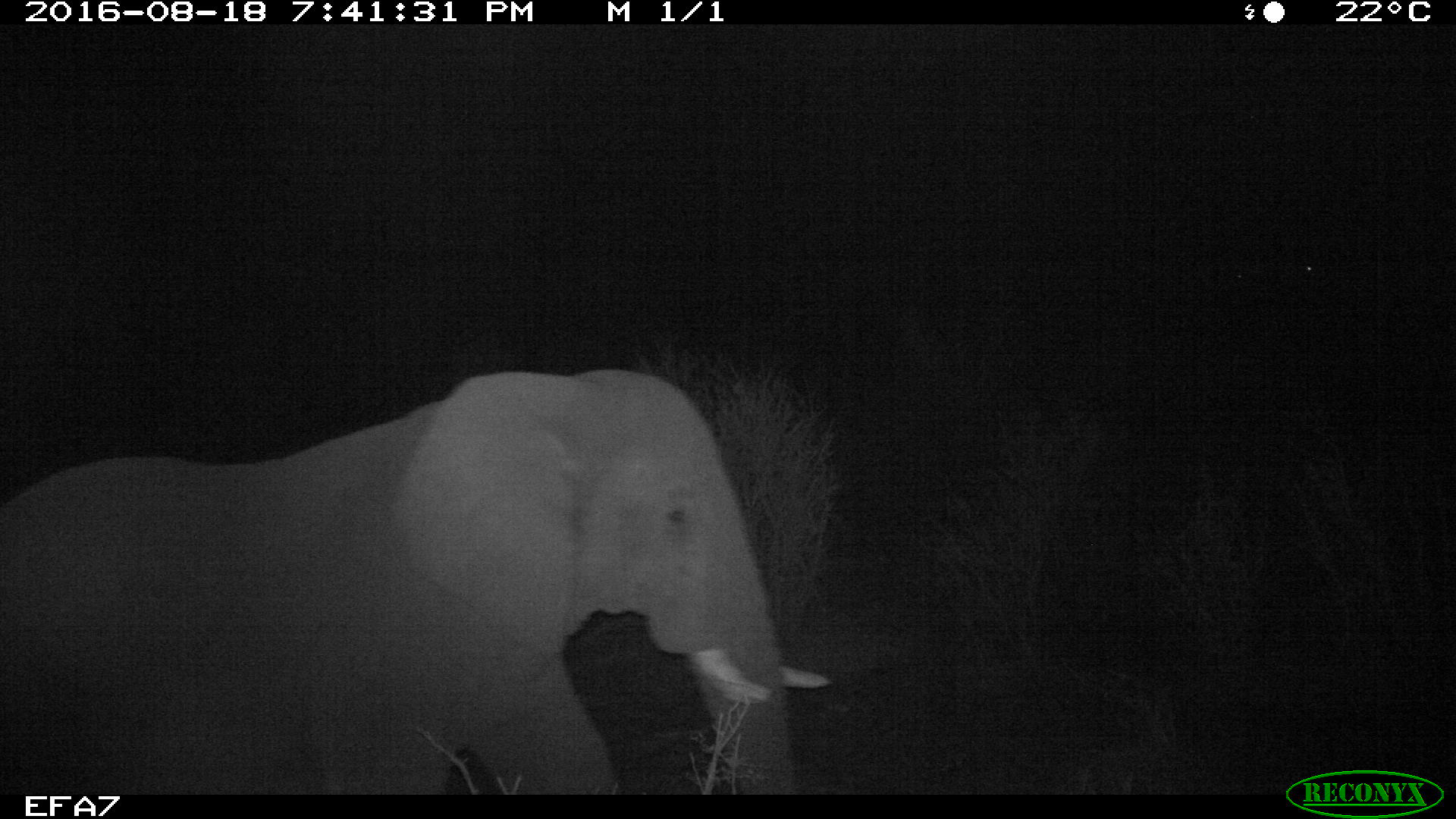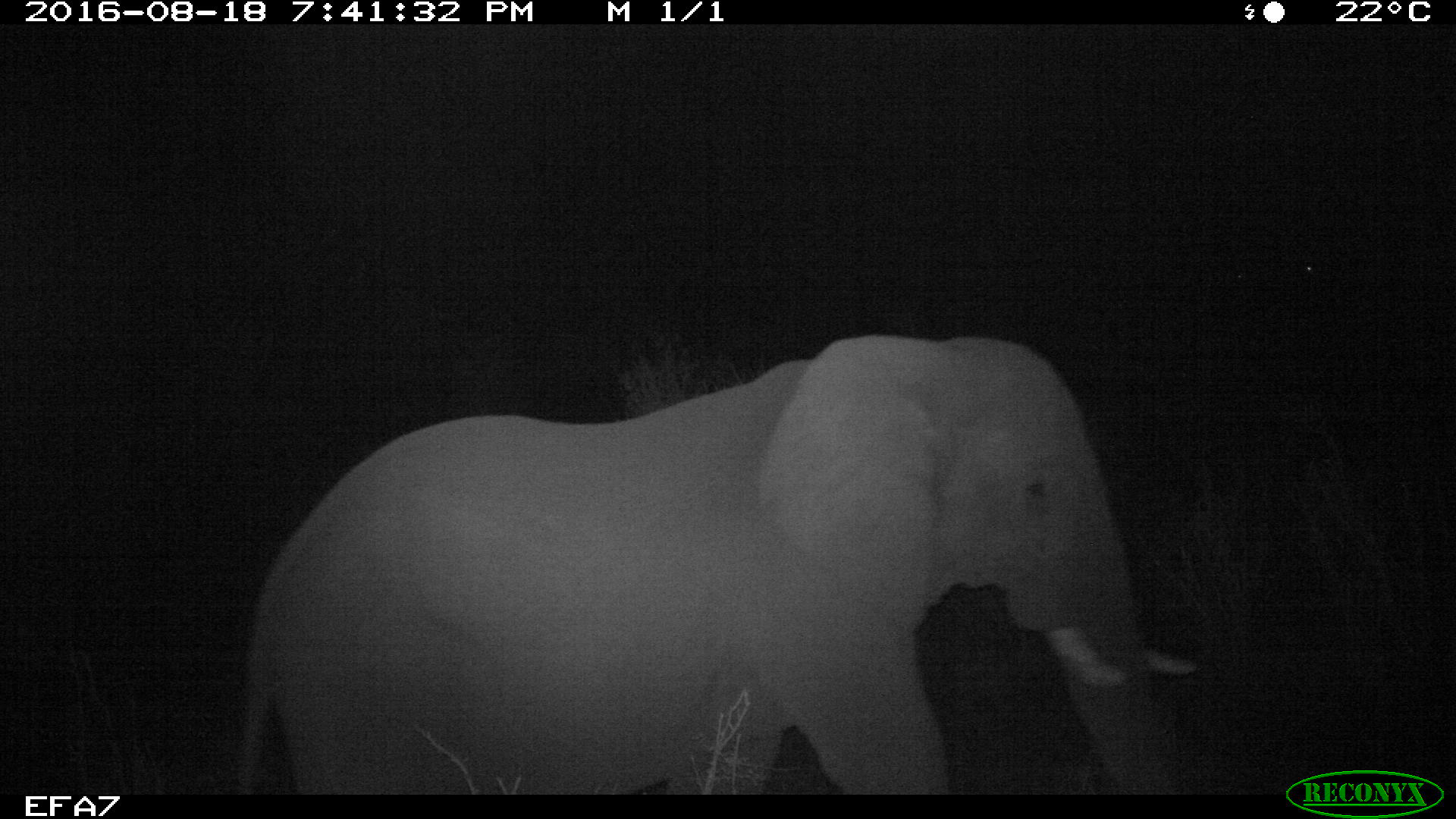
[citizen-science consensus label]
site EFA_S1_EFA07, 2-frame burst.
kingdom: Animalia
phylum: Chordata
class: Mammalia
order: Proboscidea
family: Elephantidae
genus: Loxodonta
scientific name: Loxodonta africana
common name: african bush elephant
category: elephant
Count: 1.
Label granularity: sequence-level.